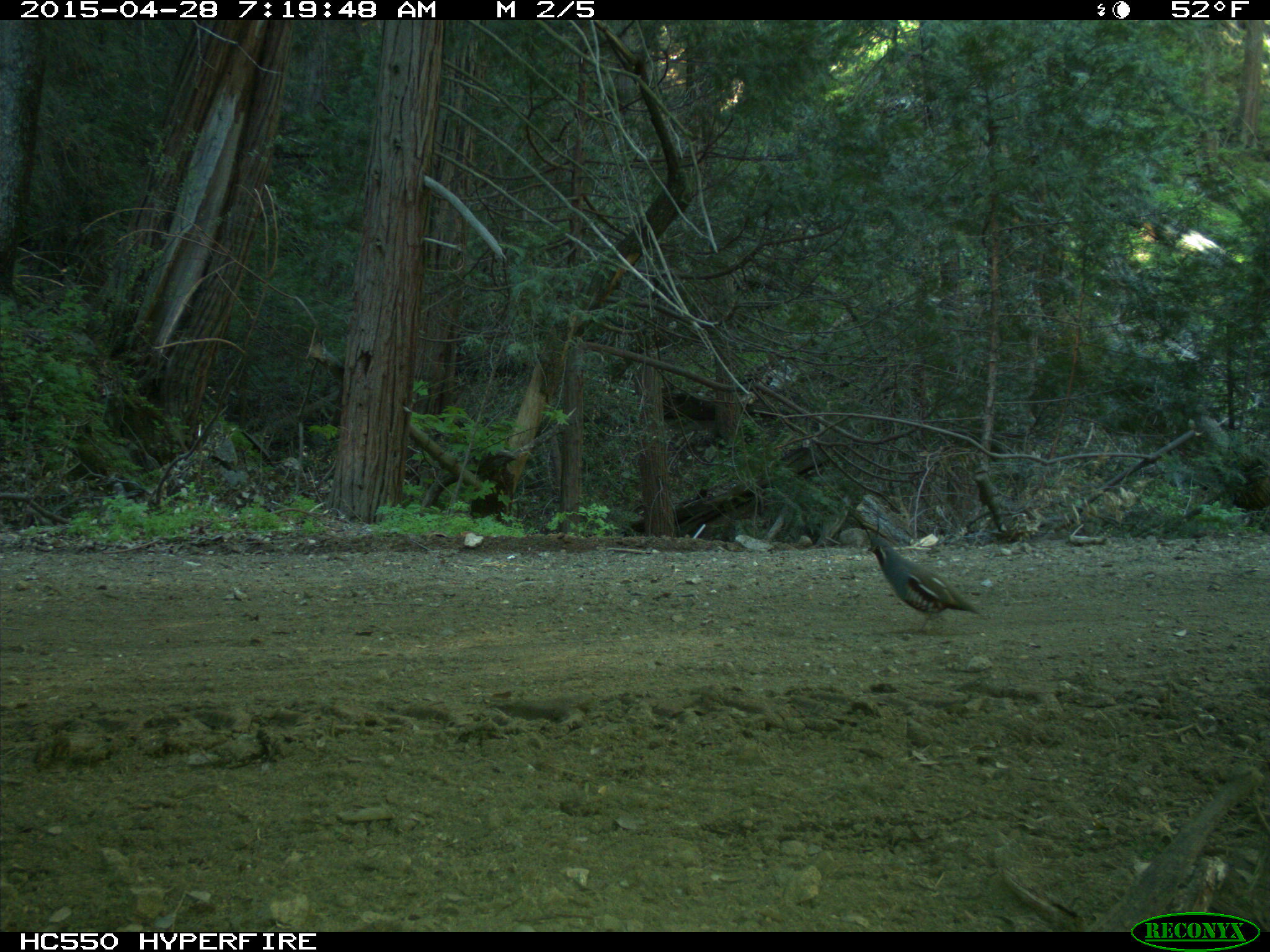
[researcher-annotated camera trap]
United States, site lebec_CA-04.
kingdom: Animalia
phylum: Chordata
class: Aves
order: Galliformes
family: Odontophoridae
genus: Callipepla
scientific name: Callipepla californica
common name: california quail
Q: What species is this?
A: Callipepla californica (california quail).